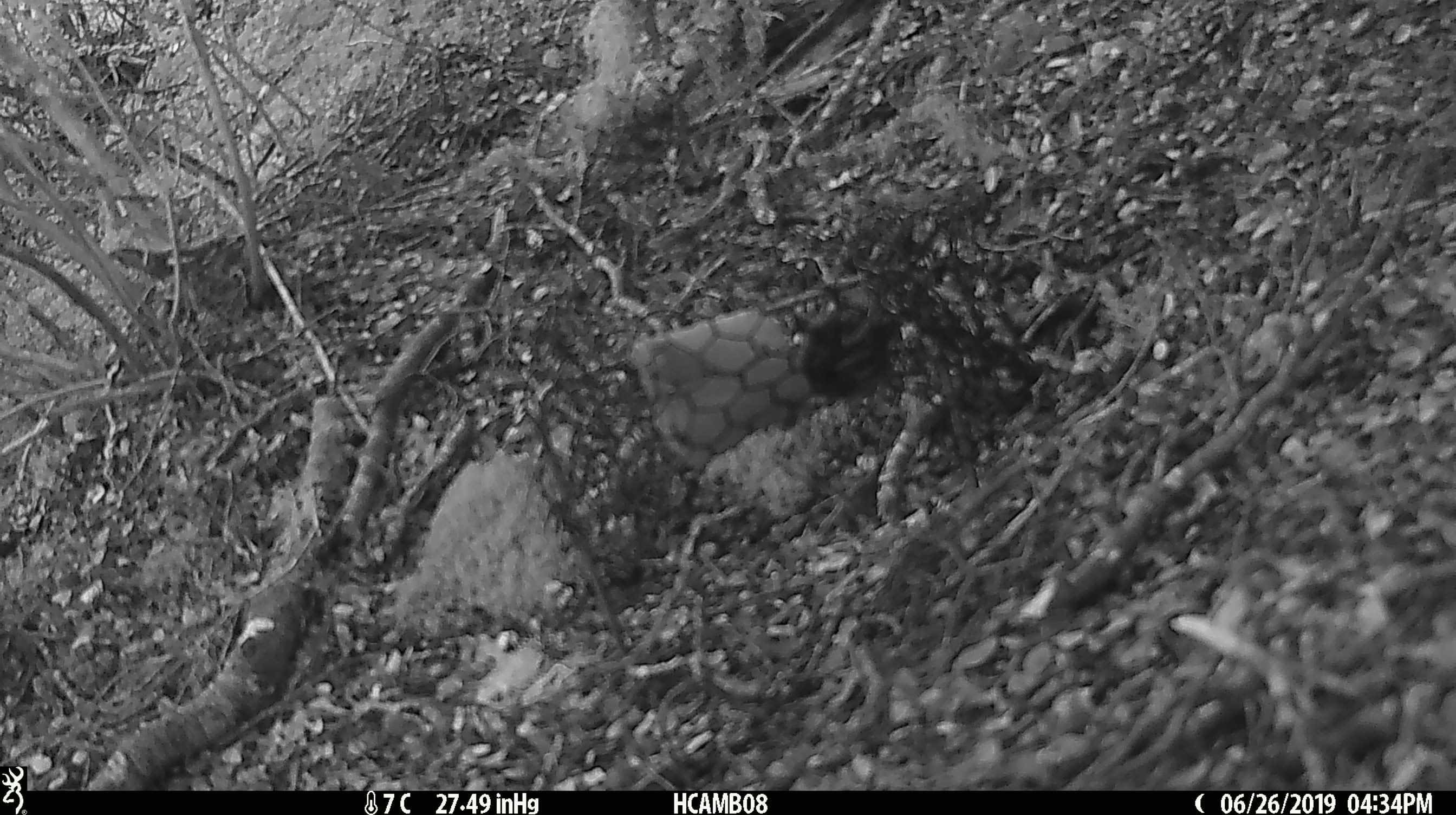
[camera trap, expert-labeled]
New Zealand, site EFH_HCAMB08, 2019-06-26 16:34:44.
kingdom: Animalia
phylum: Chordata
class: Mammalia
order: Rodentia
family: Muridae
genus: Mus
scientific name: Mus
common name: mouse